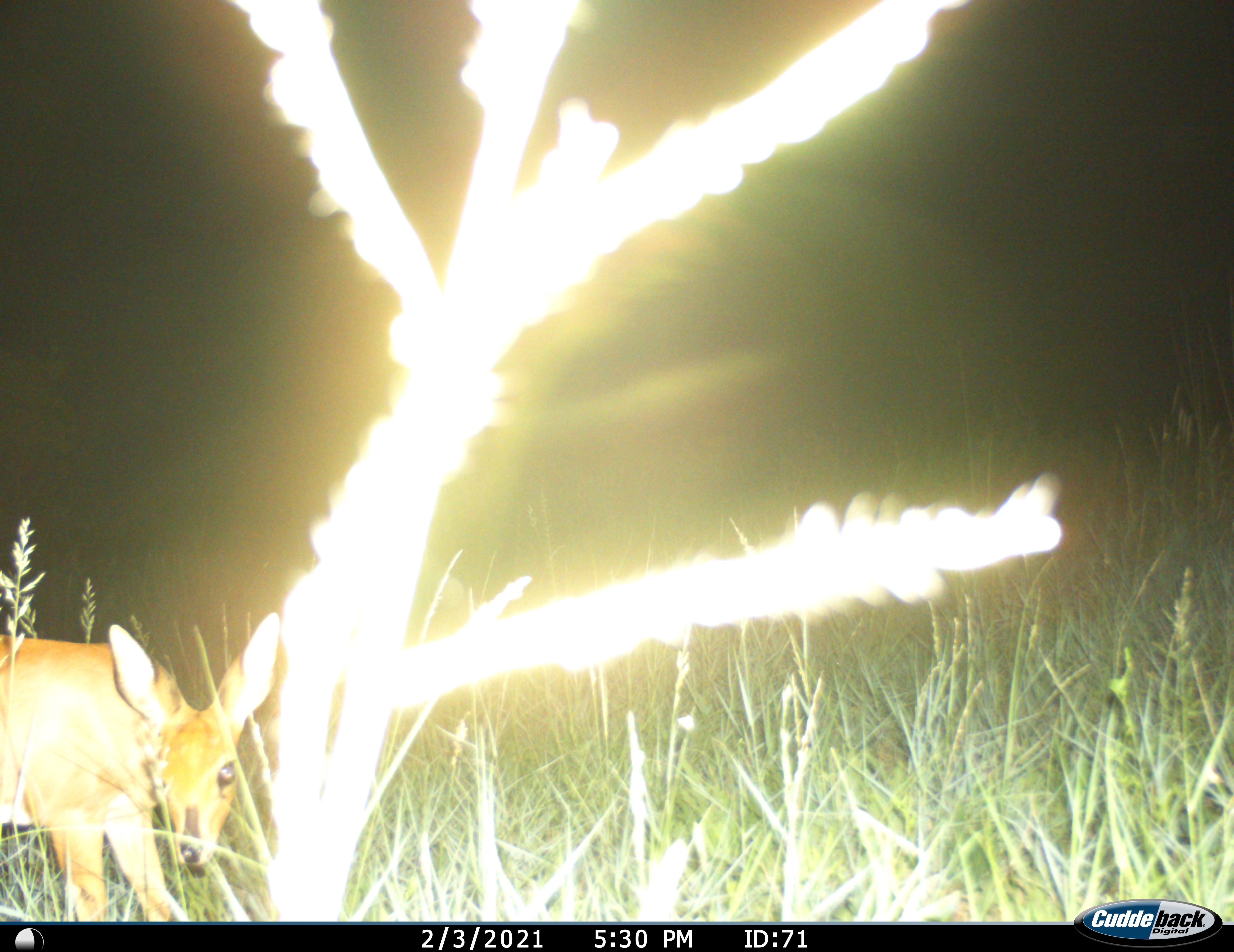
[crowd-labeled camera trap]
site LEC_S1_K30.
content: unidentified animal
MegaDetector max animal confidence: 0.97